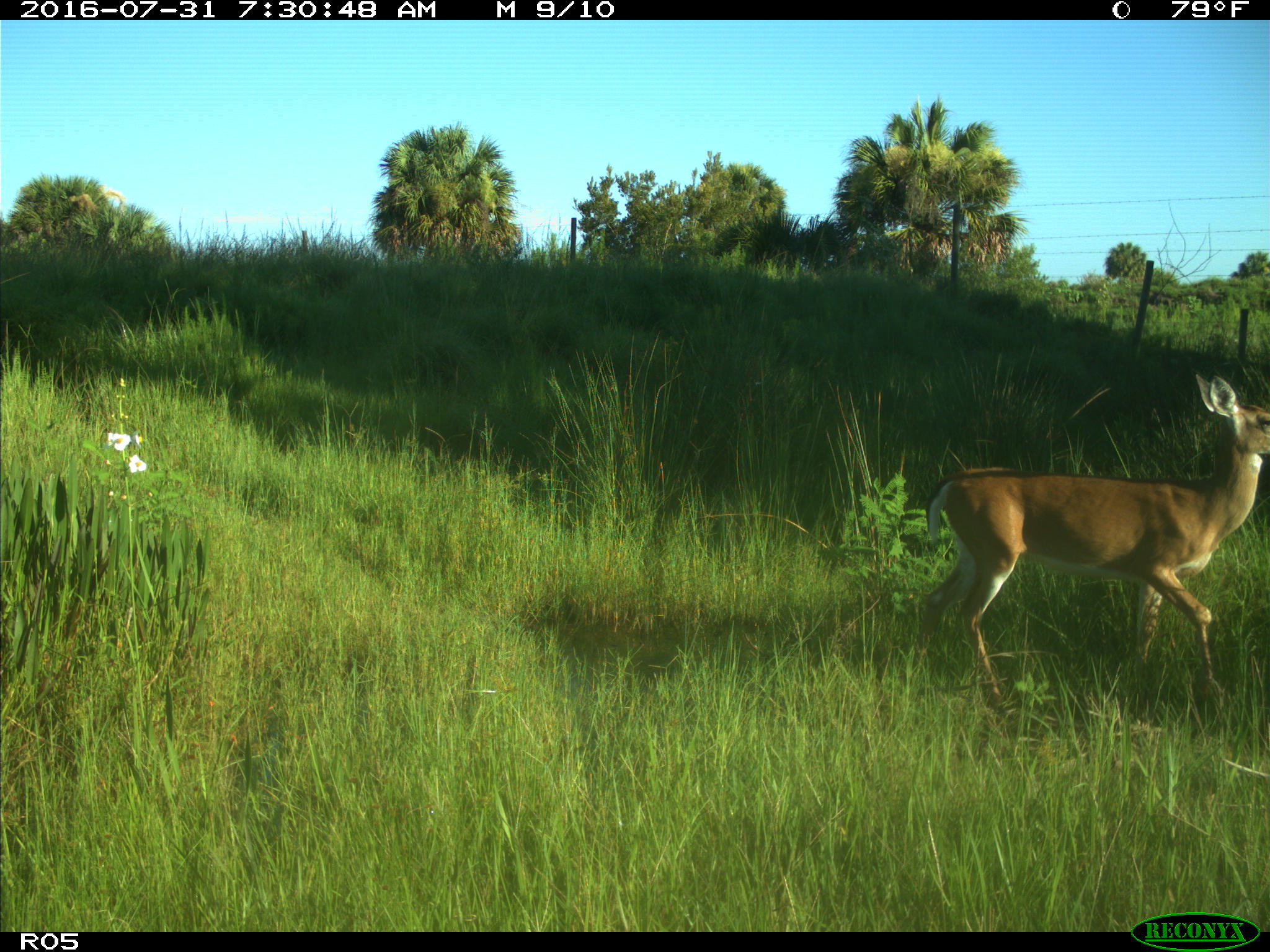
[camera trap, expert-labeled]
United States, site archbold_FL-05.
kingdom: Animalia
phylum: Chordata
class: Mammalia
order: Artiodactyla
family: Cervidae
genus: Odocoileus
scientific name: Odocoileus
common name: deer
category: unidentified deer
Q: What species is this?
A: Unidentified deer (deer) (Odocoileus).